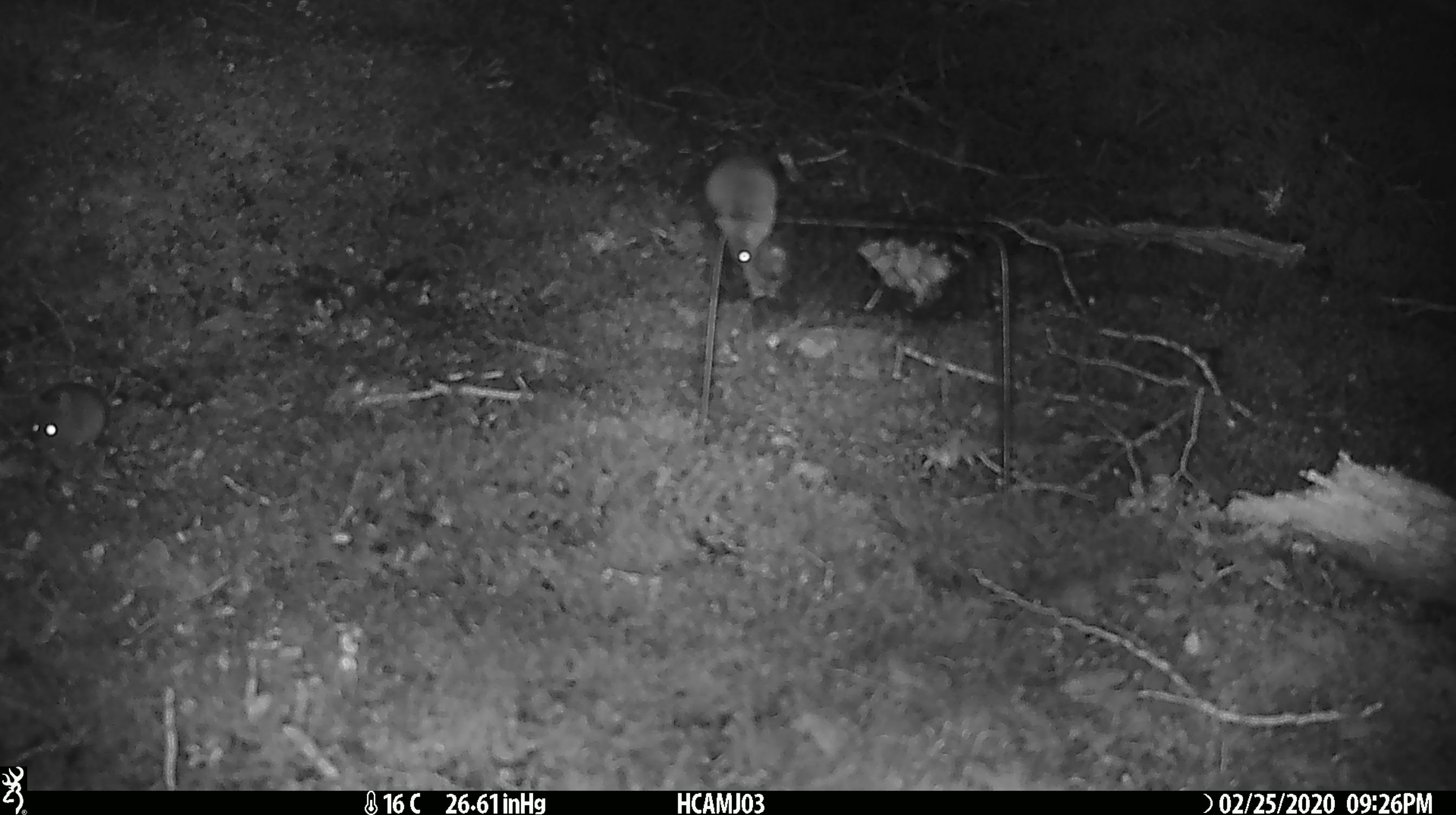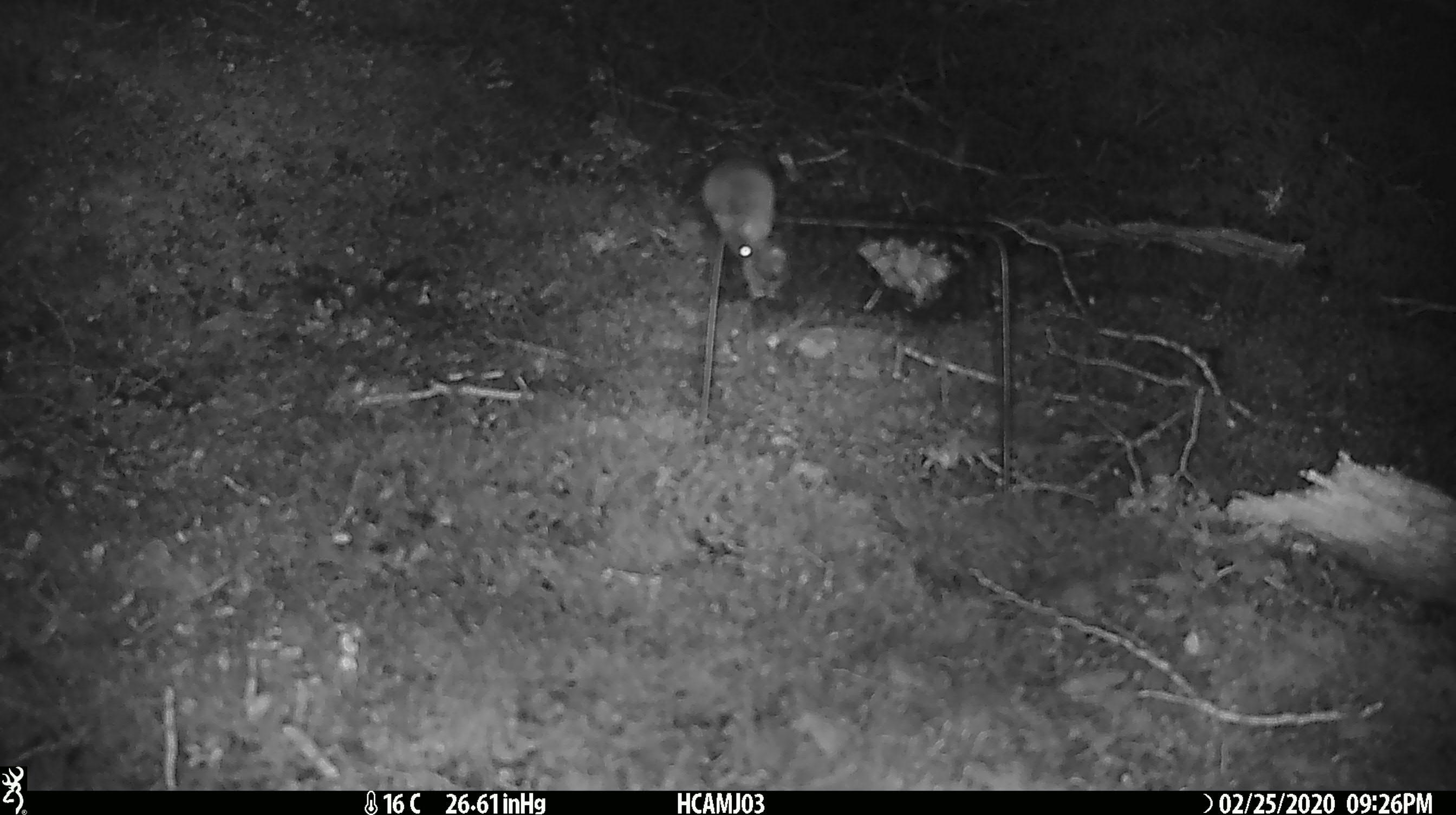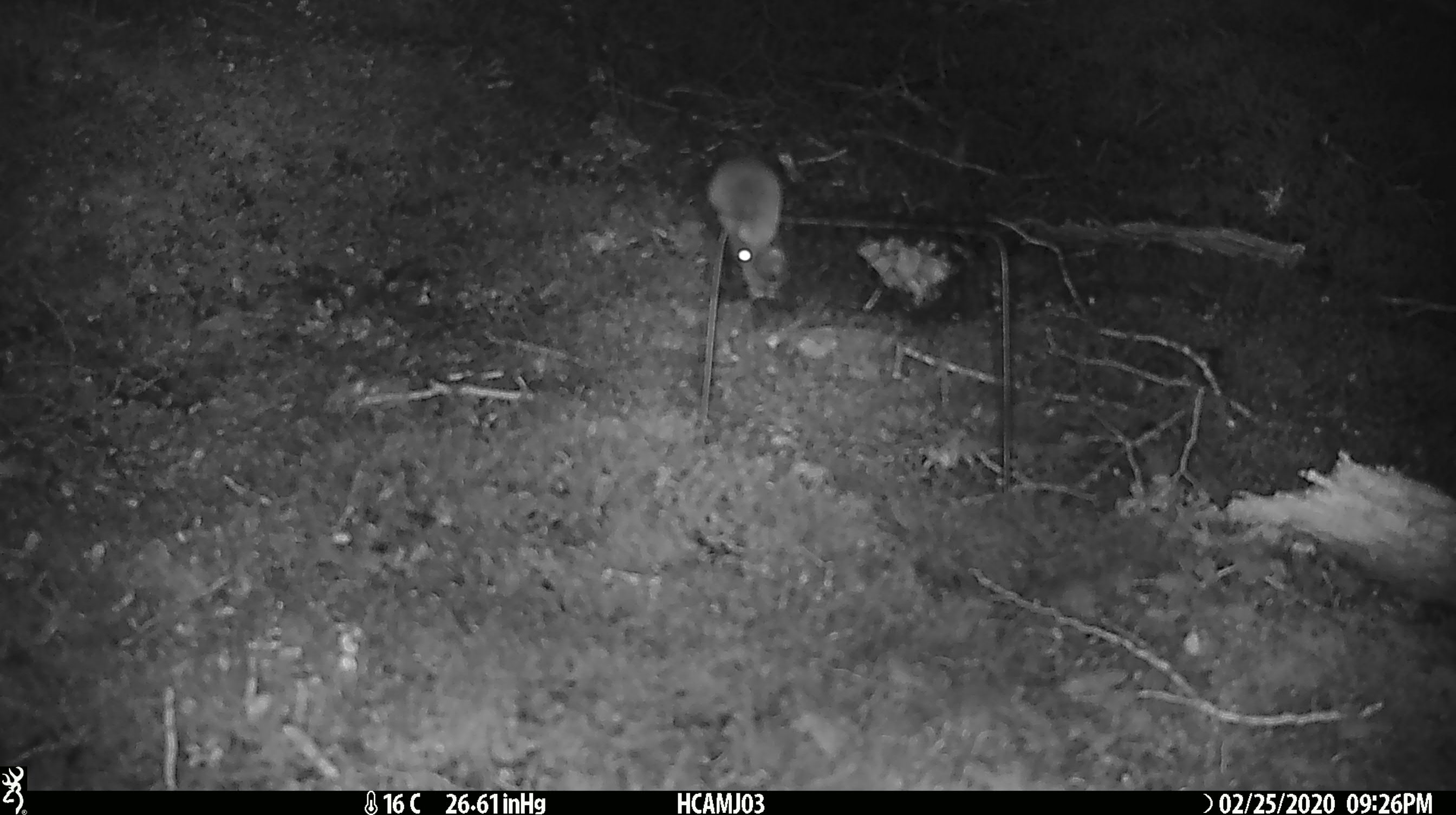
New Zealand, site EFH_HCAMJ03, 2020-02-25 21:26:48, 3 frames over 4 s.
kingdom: Animalia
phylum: Chordata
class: Mammalia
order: Rodentia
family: Muridae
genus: Mus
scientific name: Mus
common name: mouse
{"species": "mouse (Mus)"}